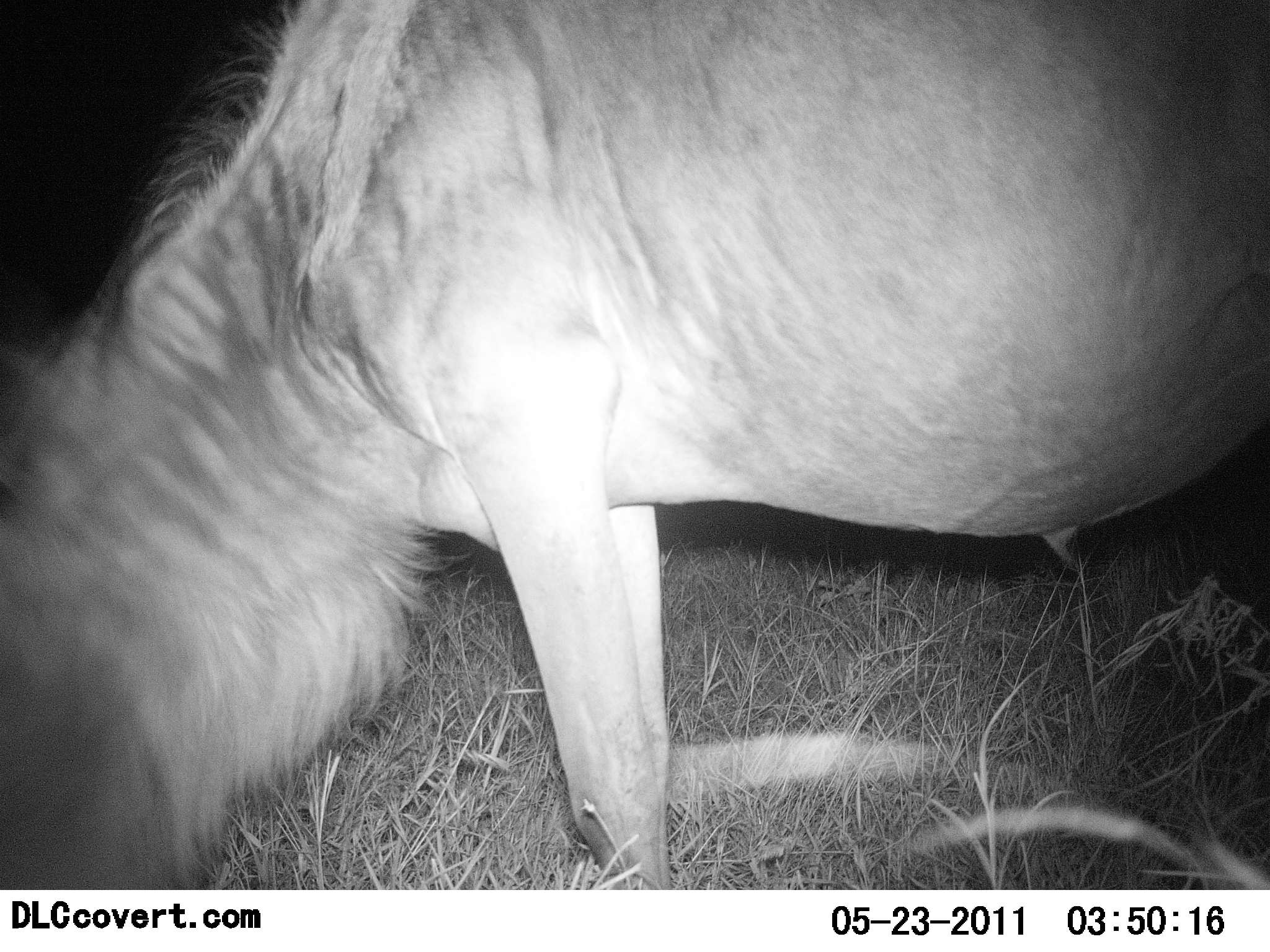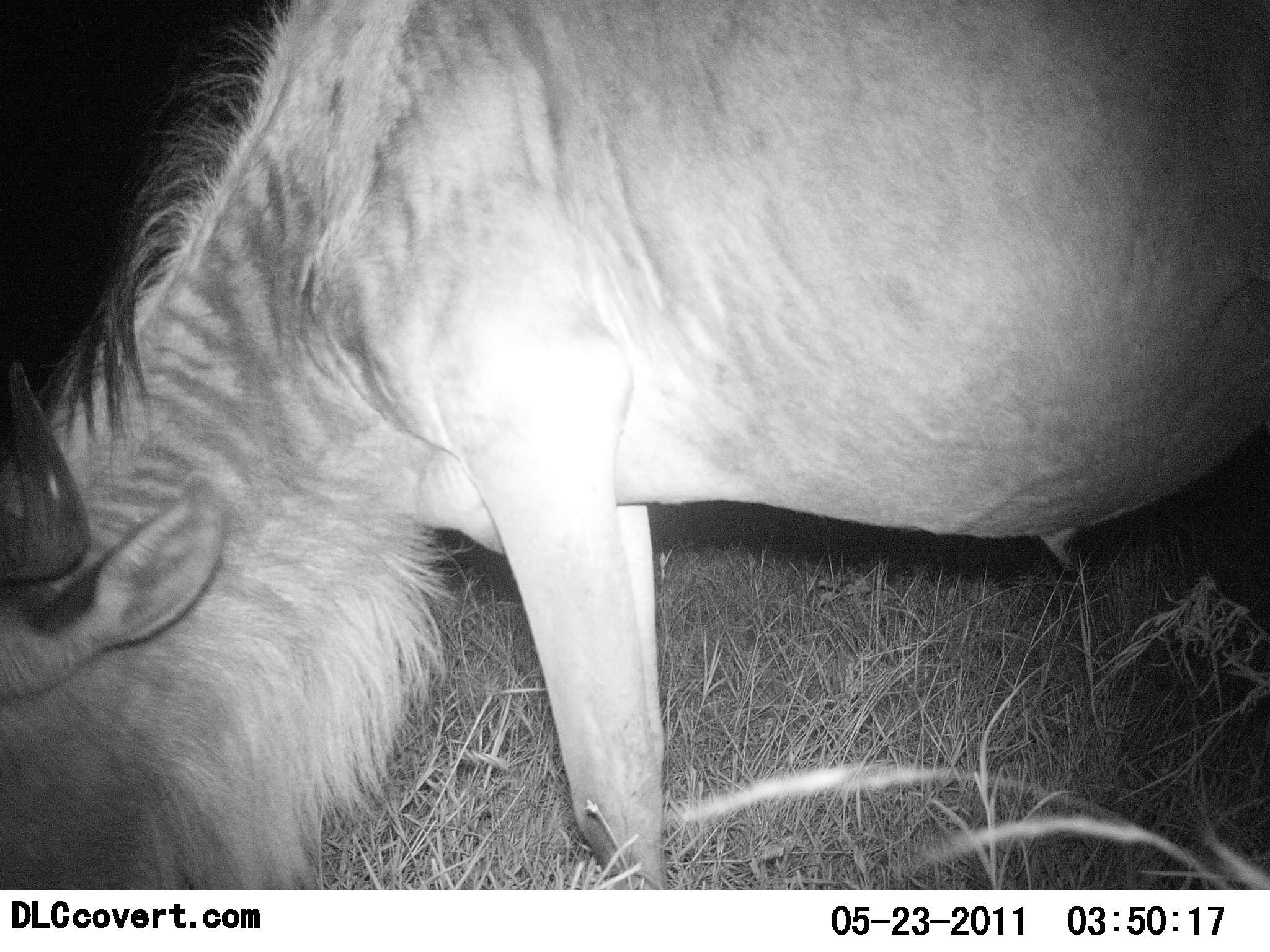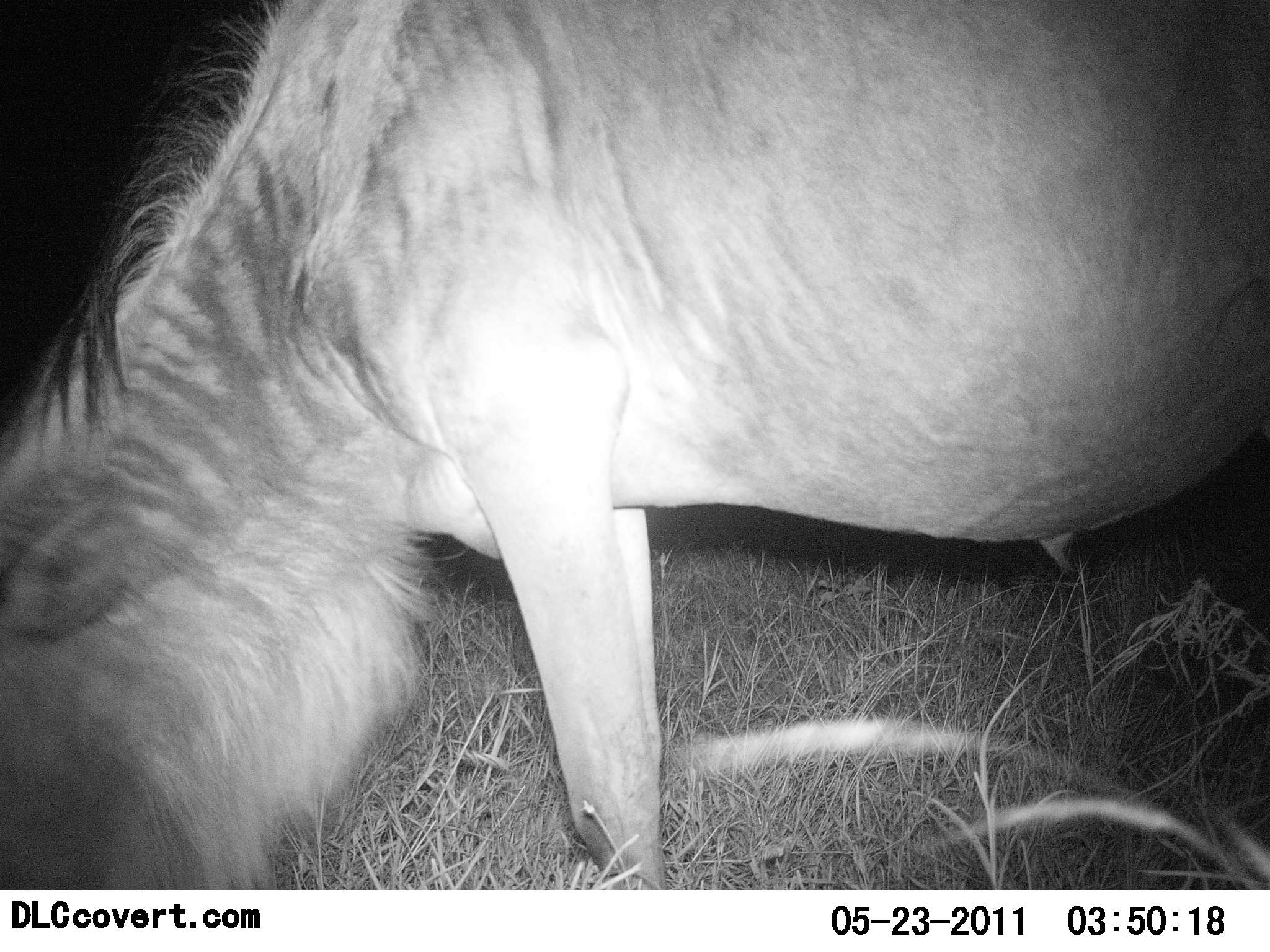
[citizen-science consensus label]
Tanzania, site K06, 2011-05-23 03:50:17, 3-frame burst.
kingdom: Animalia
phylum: Chordata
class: Mammalia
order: Artiodactyla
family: Bovidae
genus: Connochaetes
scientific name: Connochaetes taurinus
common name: blue wildebeest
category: wildebeest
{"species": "wildebeest (blue wildebeest) (Connochaetes taurinus)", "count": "1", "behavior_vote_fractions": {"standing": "40%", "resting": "0%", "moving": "0%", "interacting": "10%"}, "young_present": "0%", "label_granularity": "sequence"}